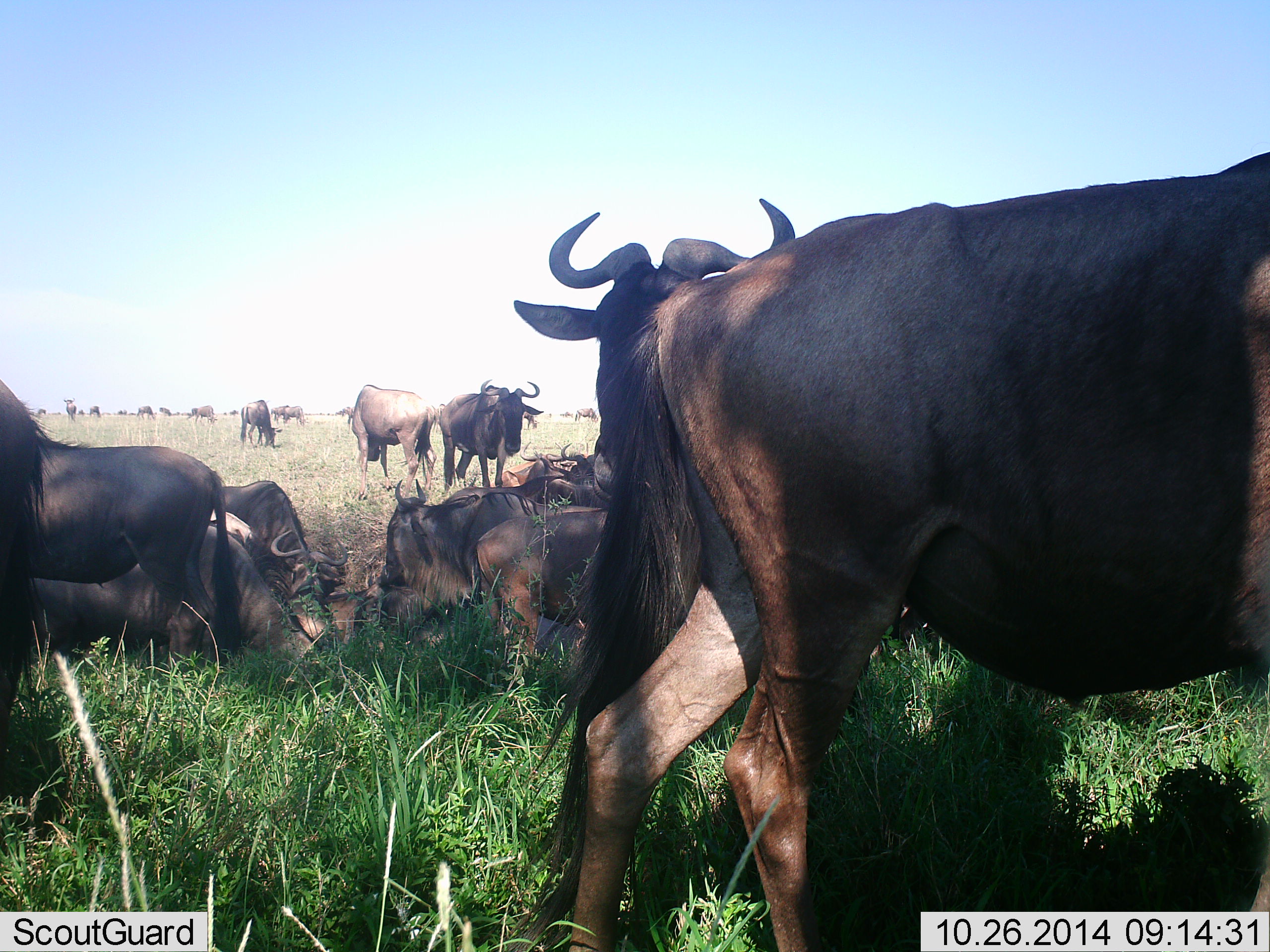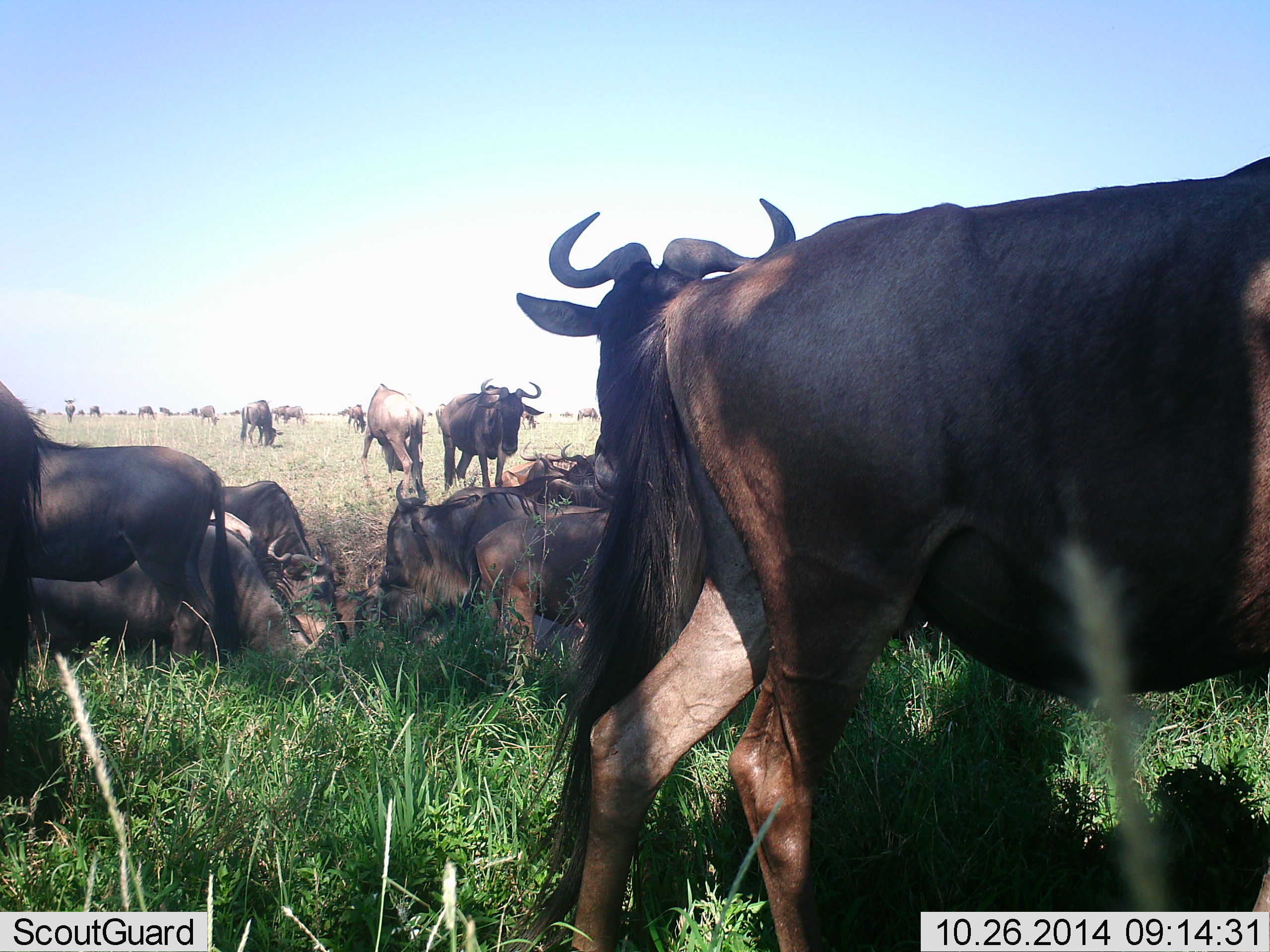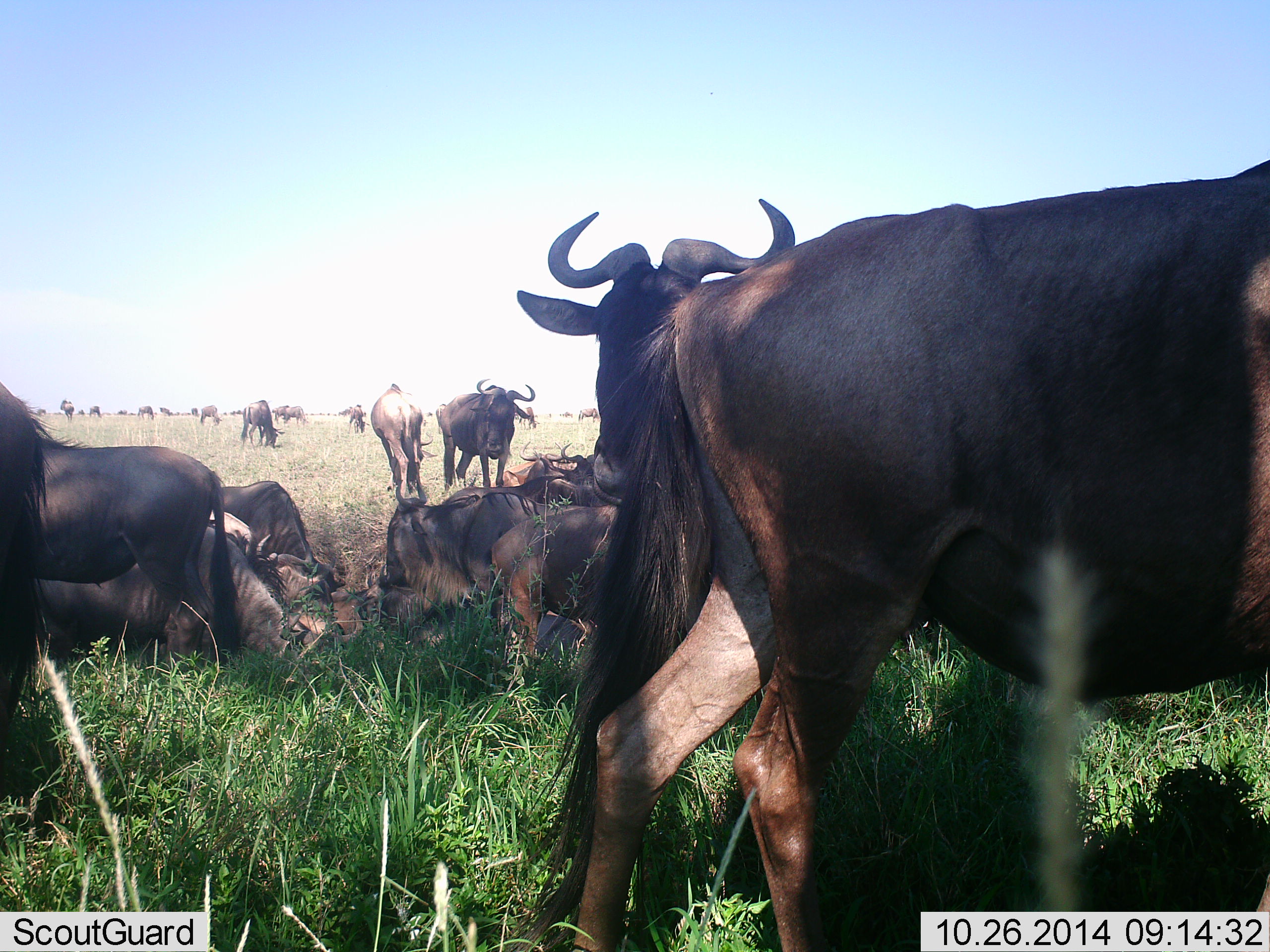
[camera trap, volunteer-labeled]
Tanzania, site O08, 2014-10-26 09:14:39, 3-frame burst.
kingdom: Animalia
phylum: Chordata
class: Mammalia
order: Artiodactyla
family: Bovidae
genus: Connochaetes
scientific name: Connochaetes taurinus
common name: blue wildebeest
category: wildebeest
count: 11-50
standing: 90%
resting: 90%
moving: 30%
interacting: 10%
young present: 0%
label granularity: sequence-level